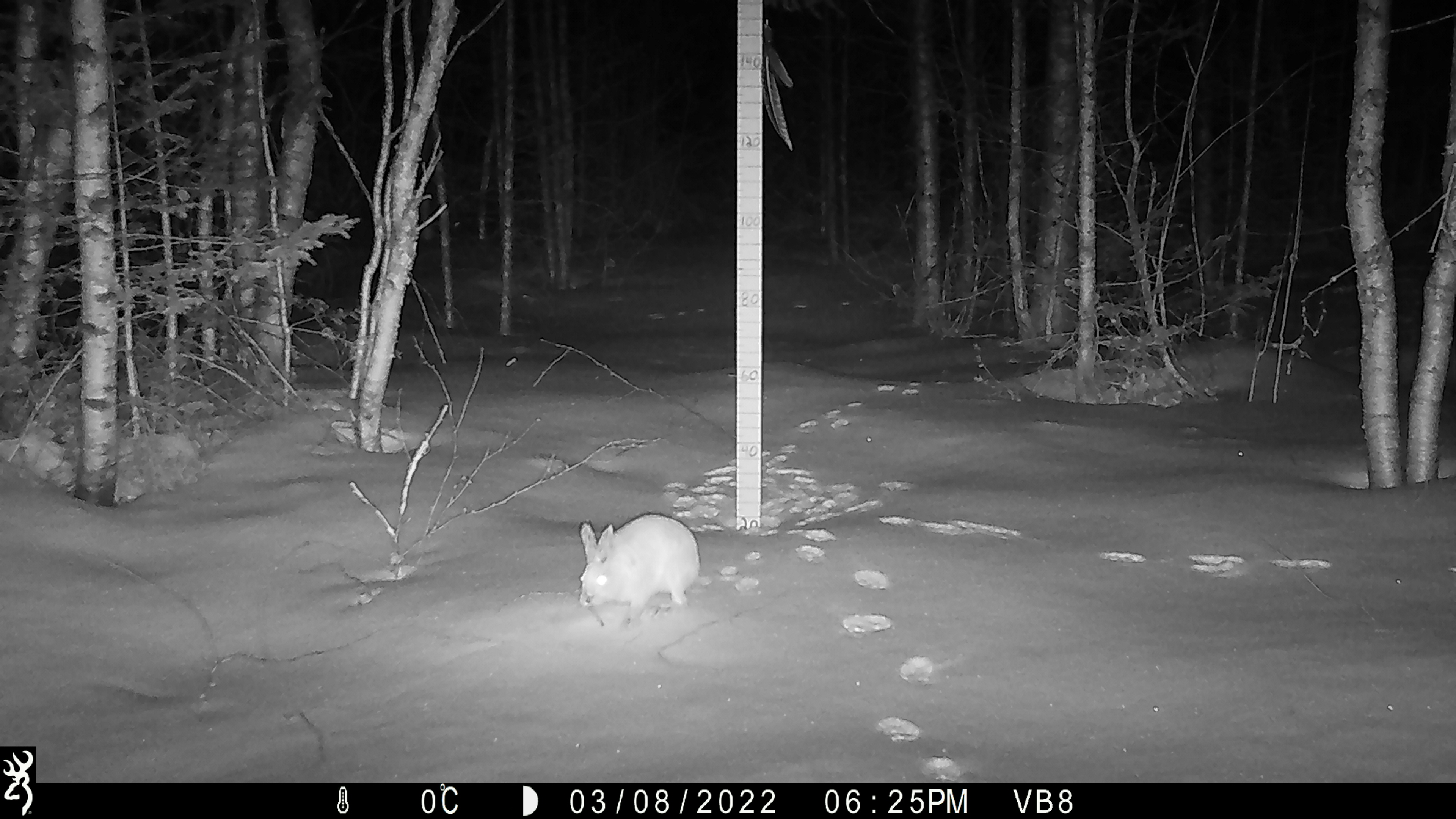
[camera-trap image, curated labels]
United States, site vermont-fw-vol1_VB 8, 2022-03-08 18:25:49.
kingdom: Animalia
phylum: Chordata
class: Mammalia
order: Lagomorpha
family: Leporidae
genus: Lepus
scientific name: Lepus americanus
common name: snowshoe hare